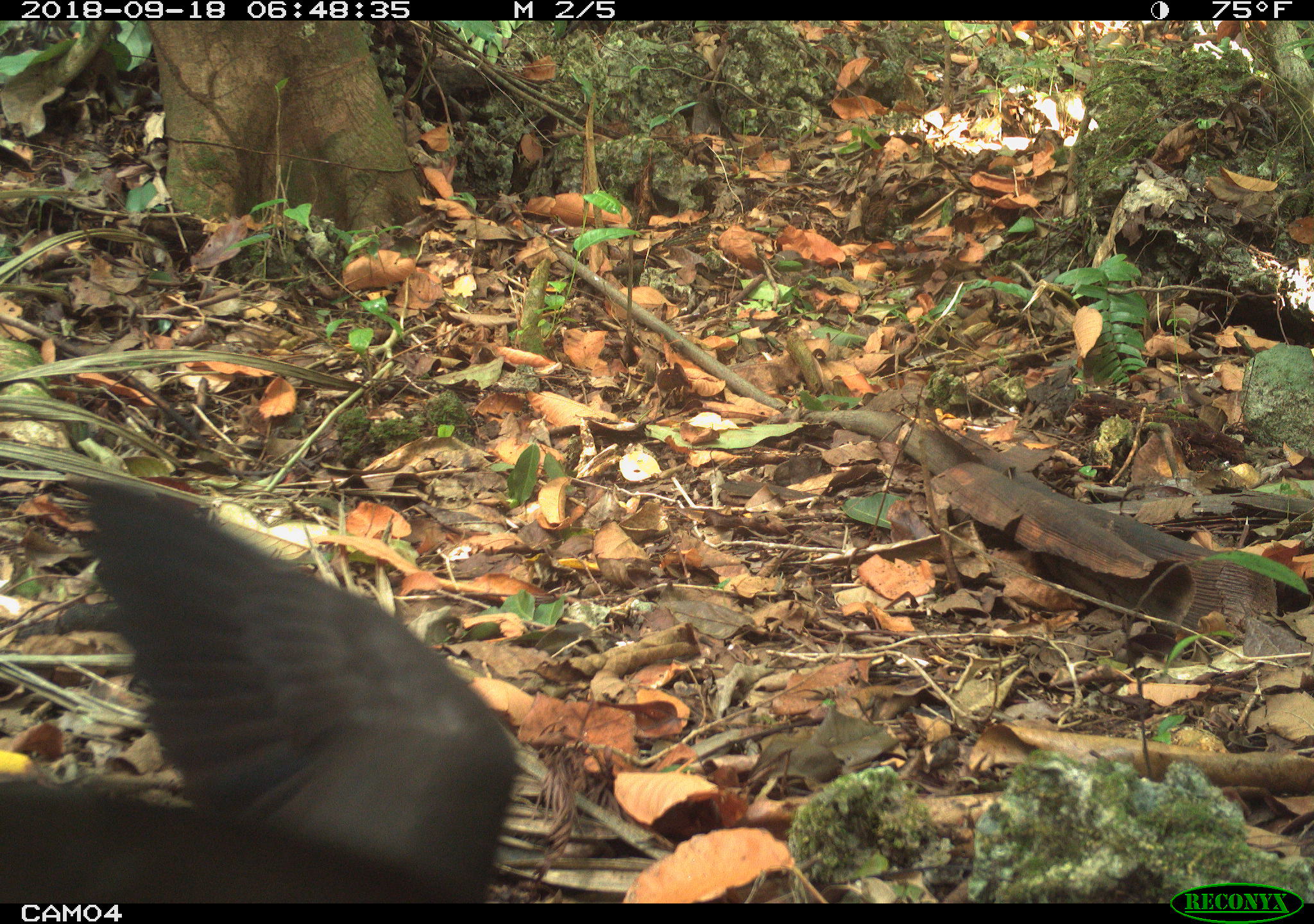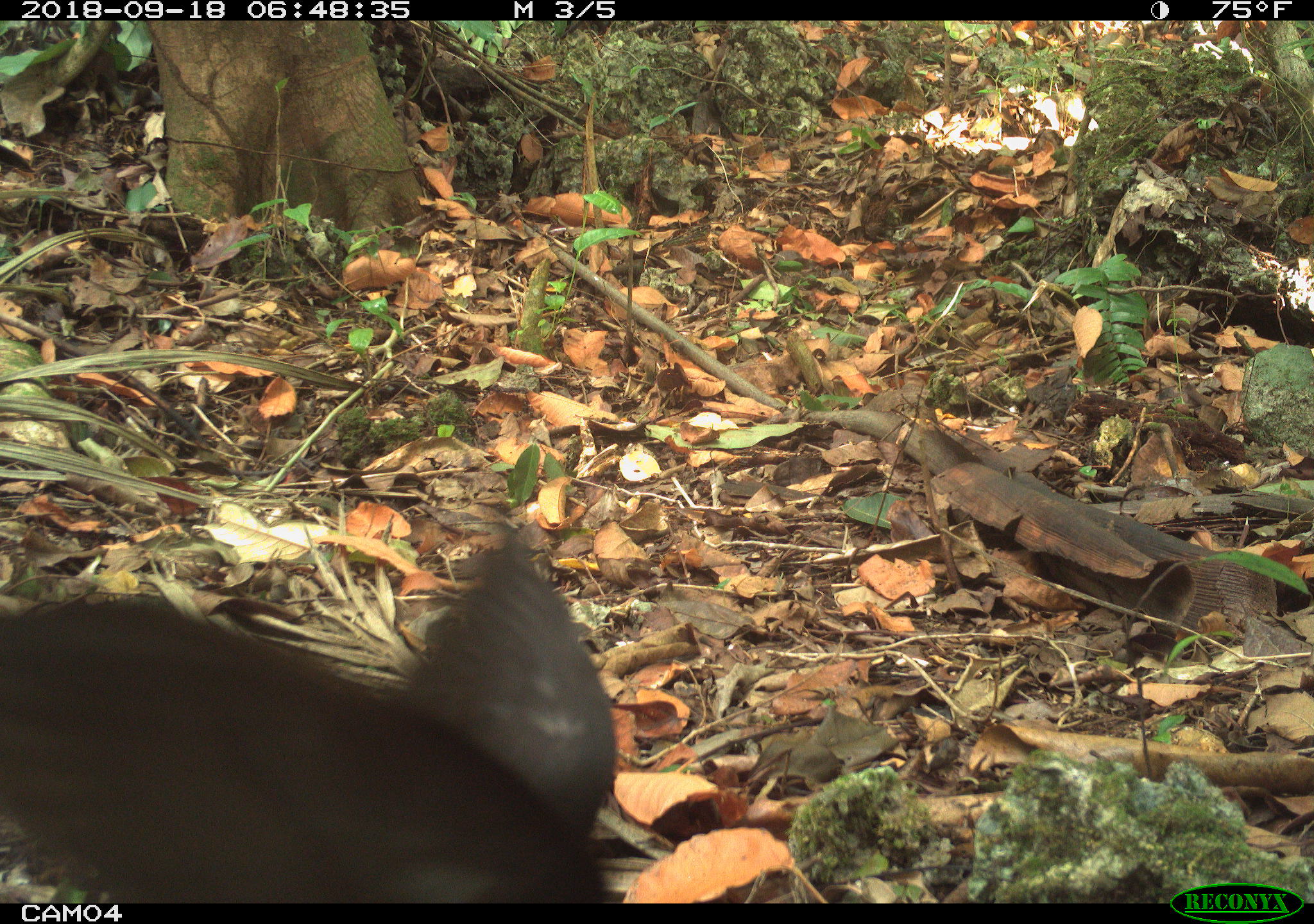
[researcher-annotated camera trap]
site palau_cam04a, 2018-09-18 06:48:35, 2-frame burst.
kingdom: Animalia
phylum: Chordata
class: Aves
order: Charadriiformes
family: Laridae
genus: Anous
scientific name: Anous stolidus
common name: brown noddy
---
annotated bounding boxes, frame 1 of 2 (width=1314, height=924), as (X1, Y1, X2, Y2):
brown noddy: (0, 472, 536, 902)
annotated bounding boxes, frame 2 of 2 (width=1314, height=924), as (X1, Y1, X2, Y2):
brown noddy: (0, 524, 621, 905)